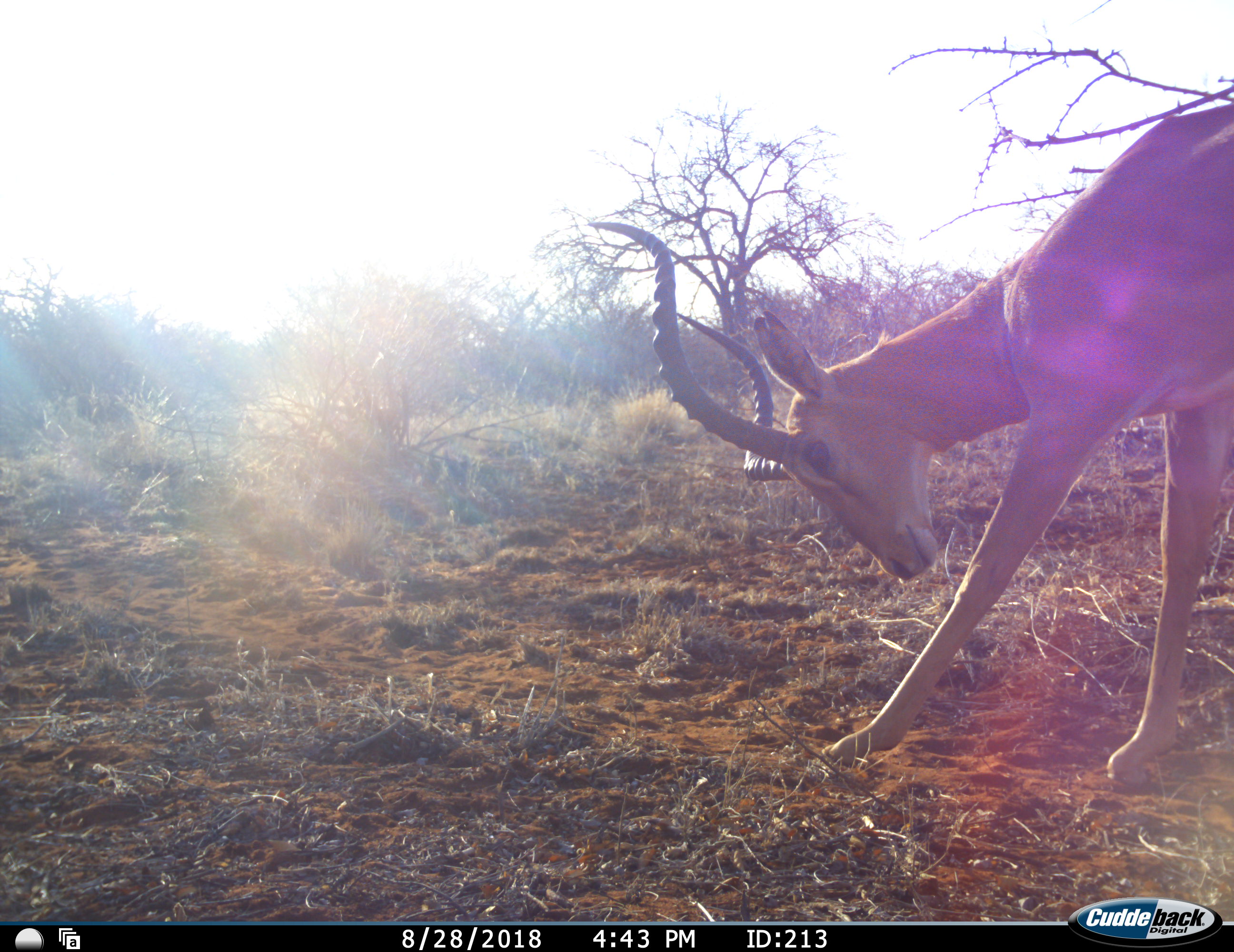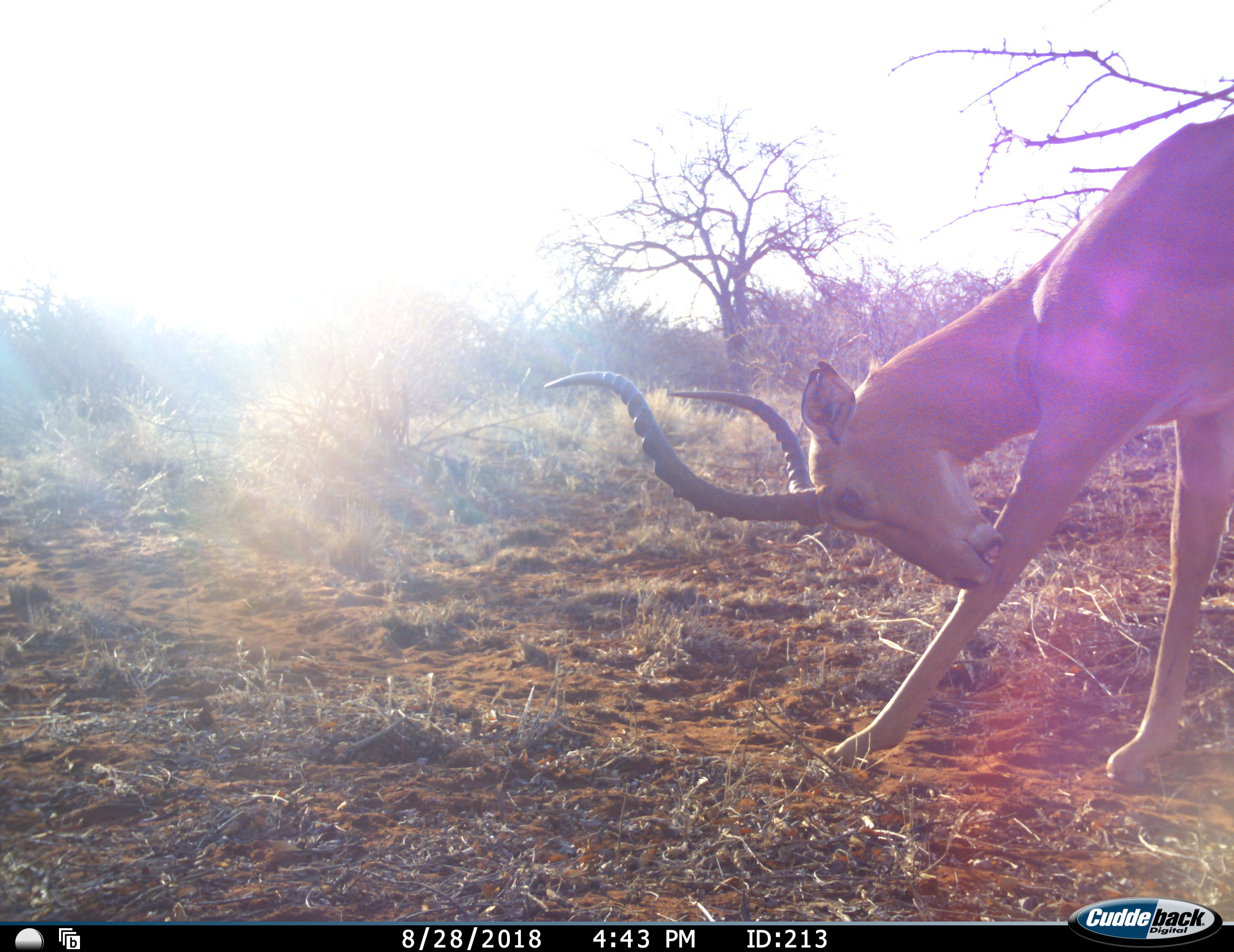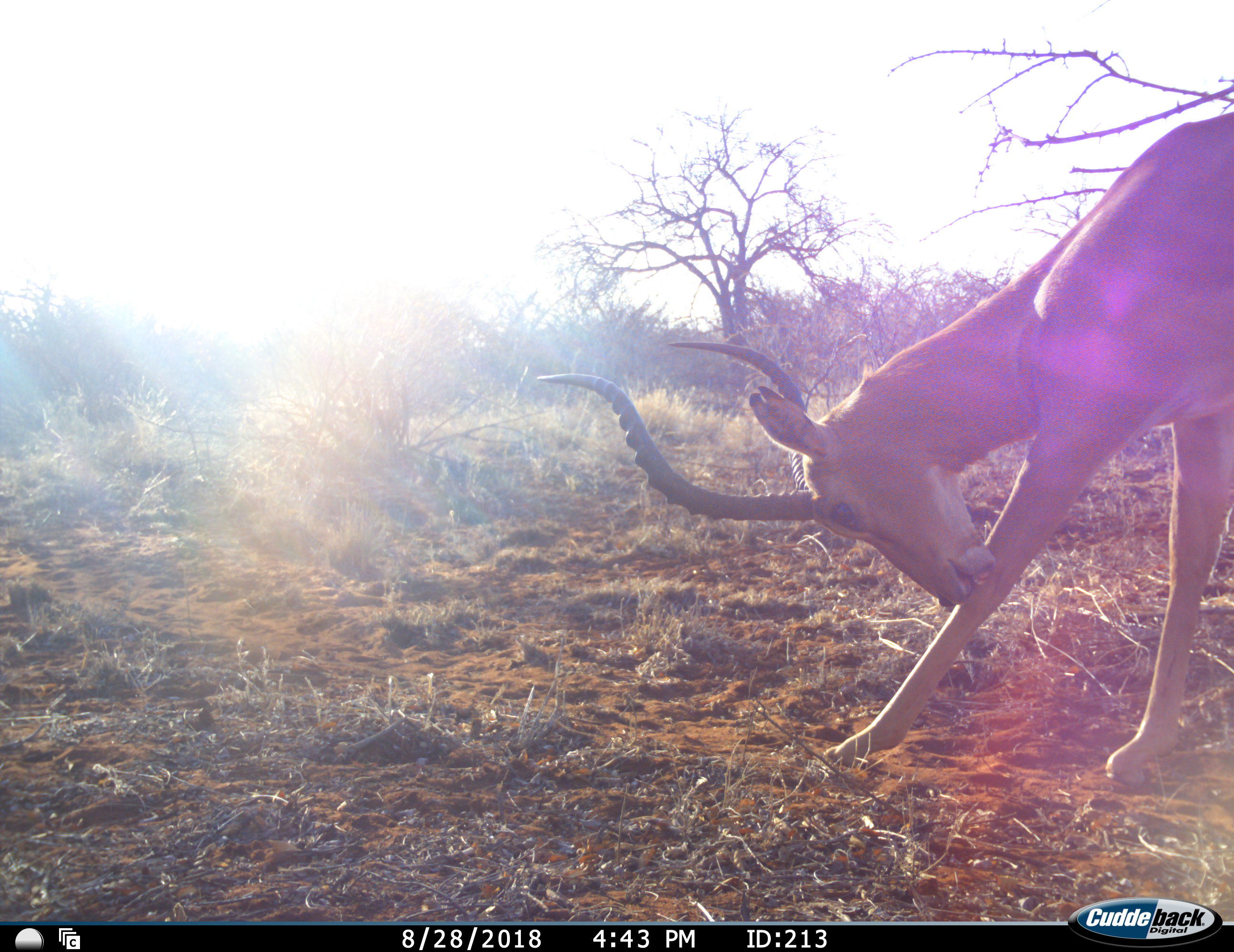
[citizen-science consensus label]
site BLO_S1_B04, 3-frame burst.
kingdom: Animalia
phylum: Chordata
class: Mammalia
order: Artiodactyla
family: Bovidae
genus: Aepyceros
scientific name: Aepyceros melampus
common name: impala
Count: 1.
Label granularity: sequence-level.